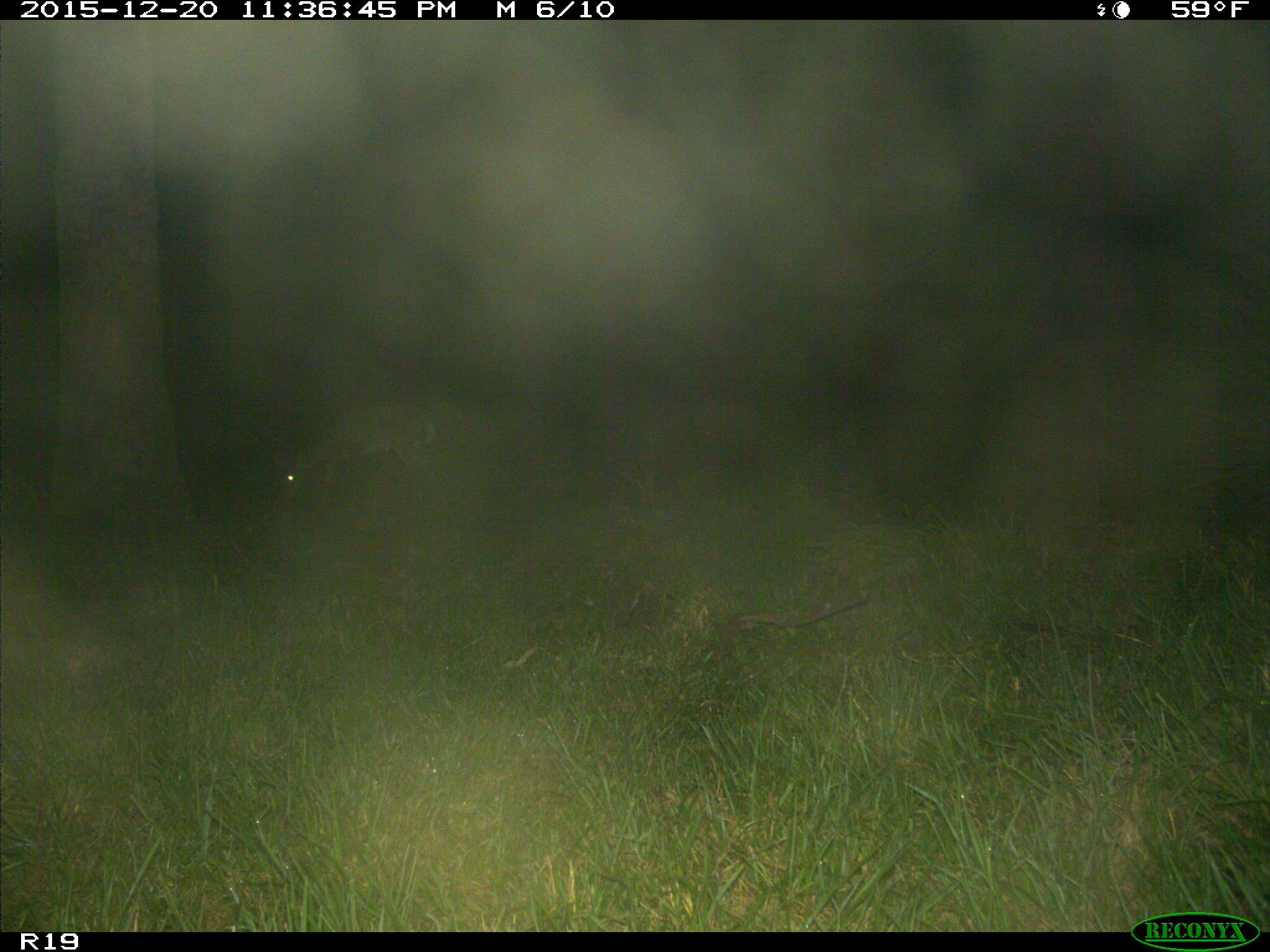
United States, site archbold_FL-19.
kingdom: Animalia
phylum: Chordata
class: Mammalia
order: Artiodactyla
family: Cervidae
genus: Odocoileus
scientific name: Odocoileus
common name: deer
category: unidentified deer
Unidentified deer (deer) (Odocoileus).